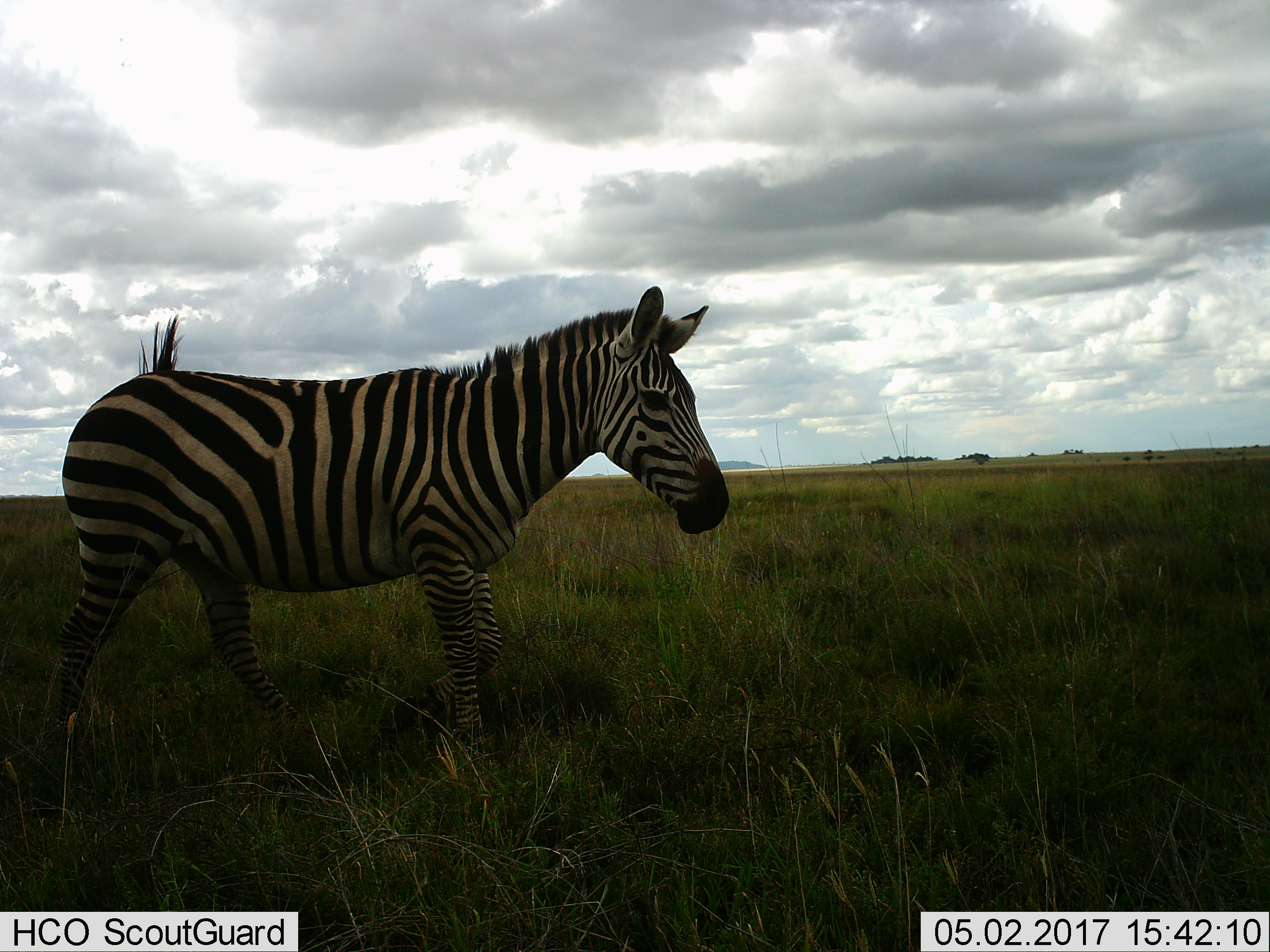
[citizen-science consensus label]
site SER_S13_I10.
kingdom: Animalia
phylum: Chordata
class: Mammalia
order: Perissodactyla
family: Equidae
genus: Equus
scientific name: Equus quagga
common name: plains zebra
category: zebraplains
Zebraplains (plains zebra) (Equus quagga), count 1. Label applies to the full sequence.